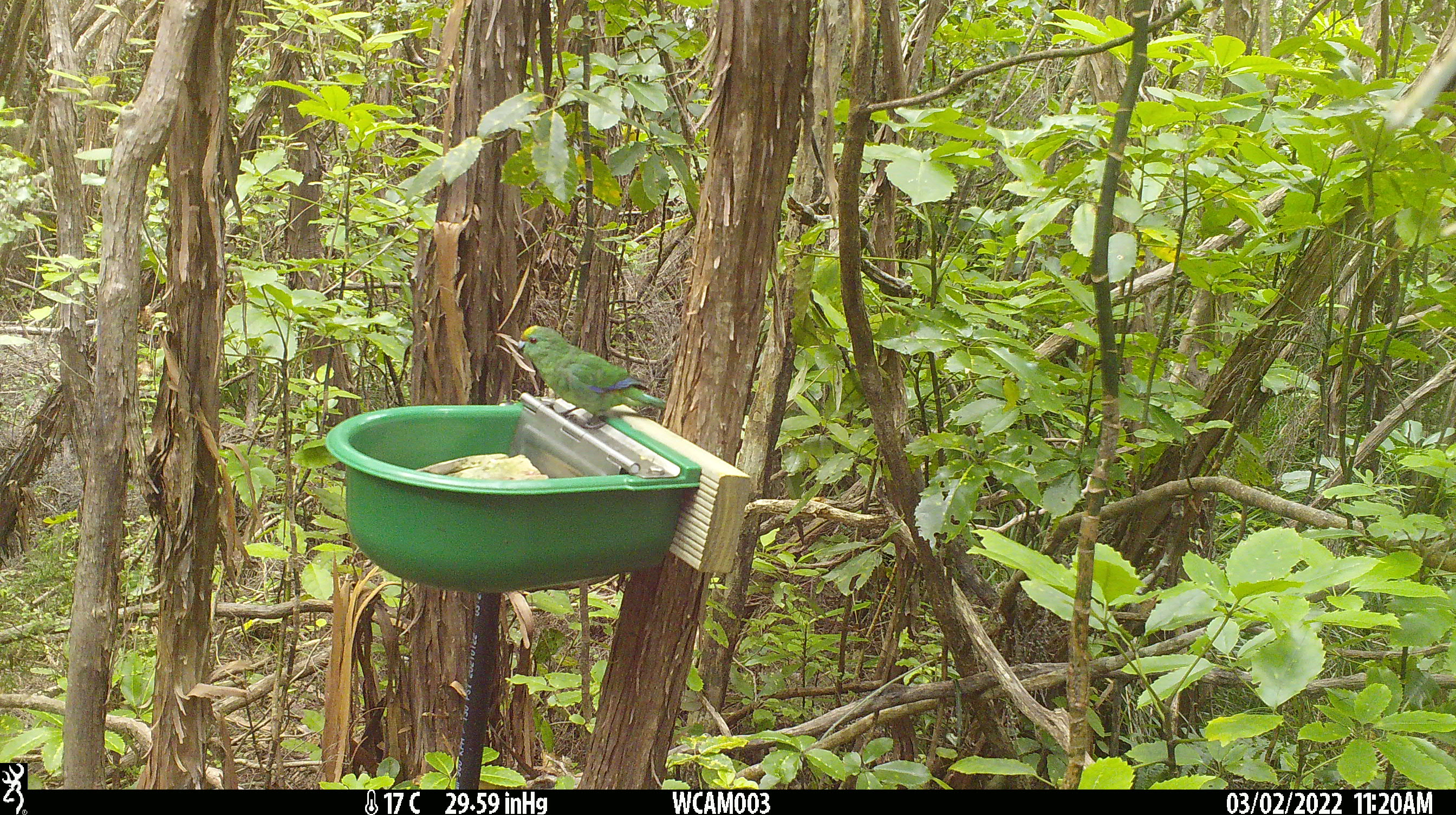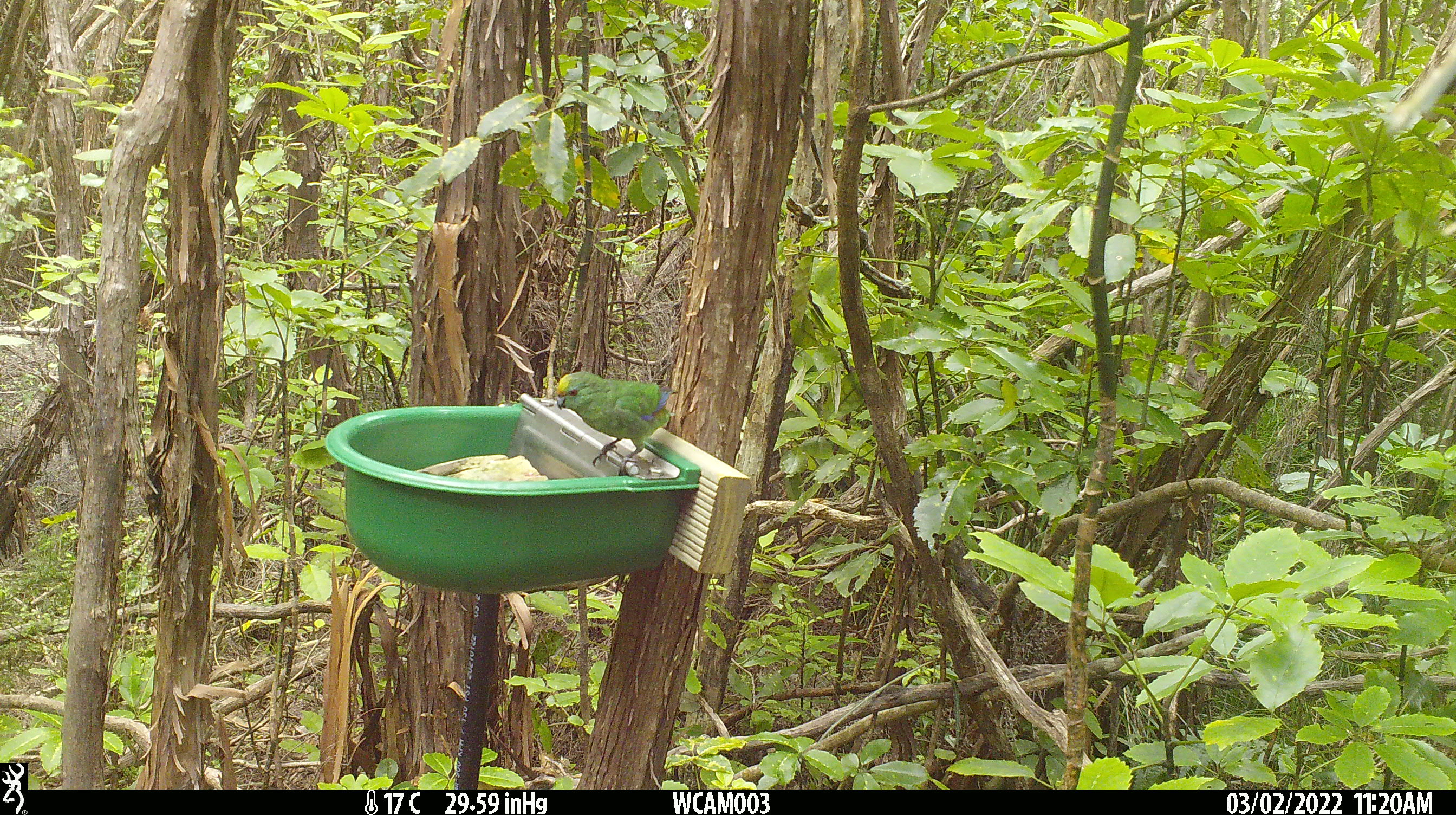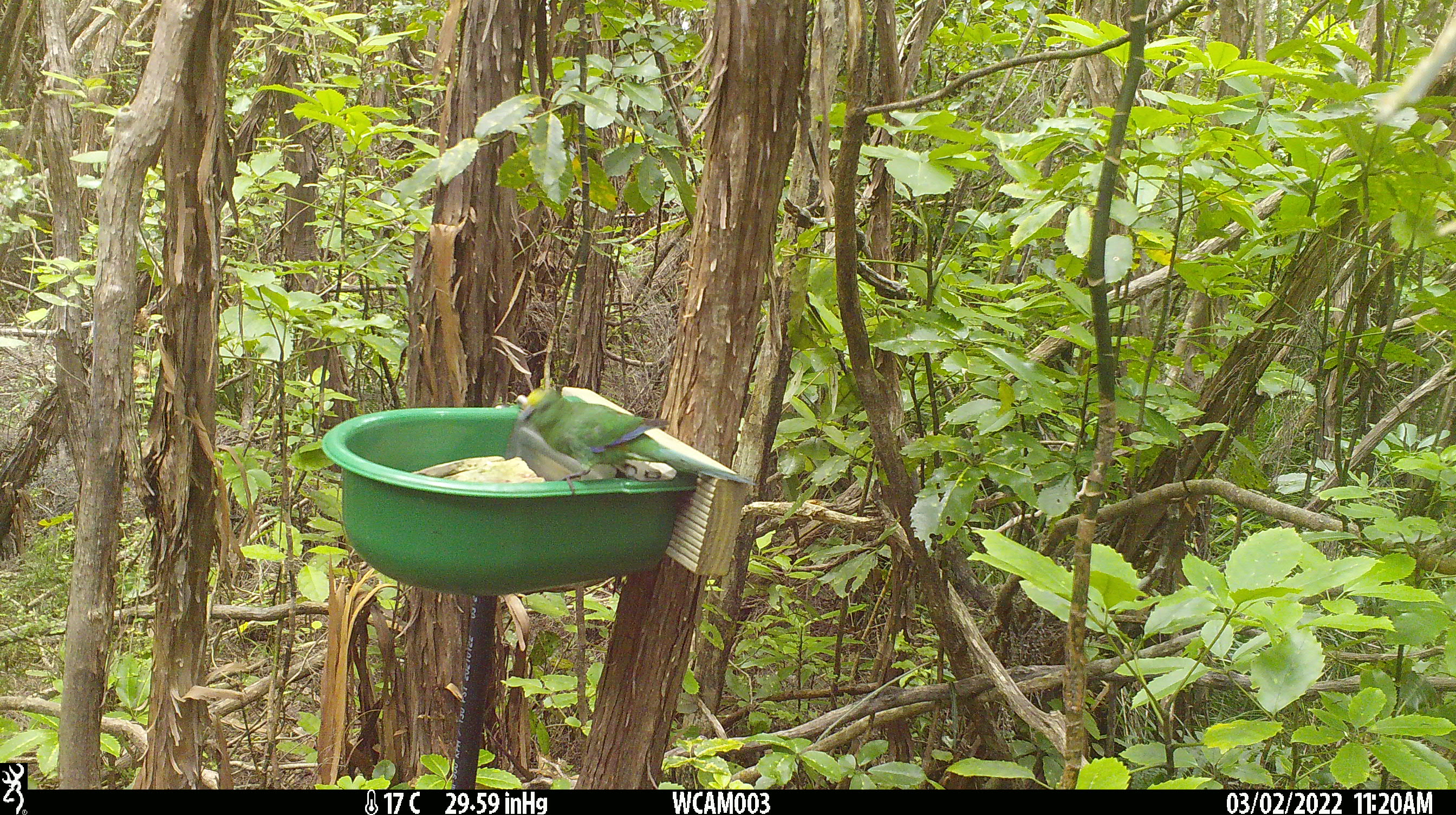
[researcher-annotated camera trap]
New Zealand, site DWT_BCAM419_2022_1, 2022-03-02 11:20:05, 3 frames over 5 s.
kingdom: Animalia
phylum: Chordata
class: Aves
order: Psittaciformes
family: Psittaculidae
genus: Cyanoramphus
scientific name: Cyanoramphus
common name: parakeet